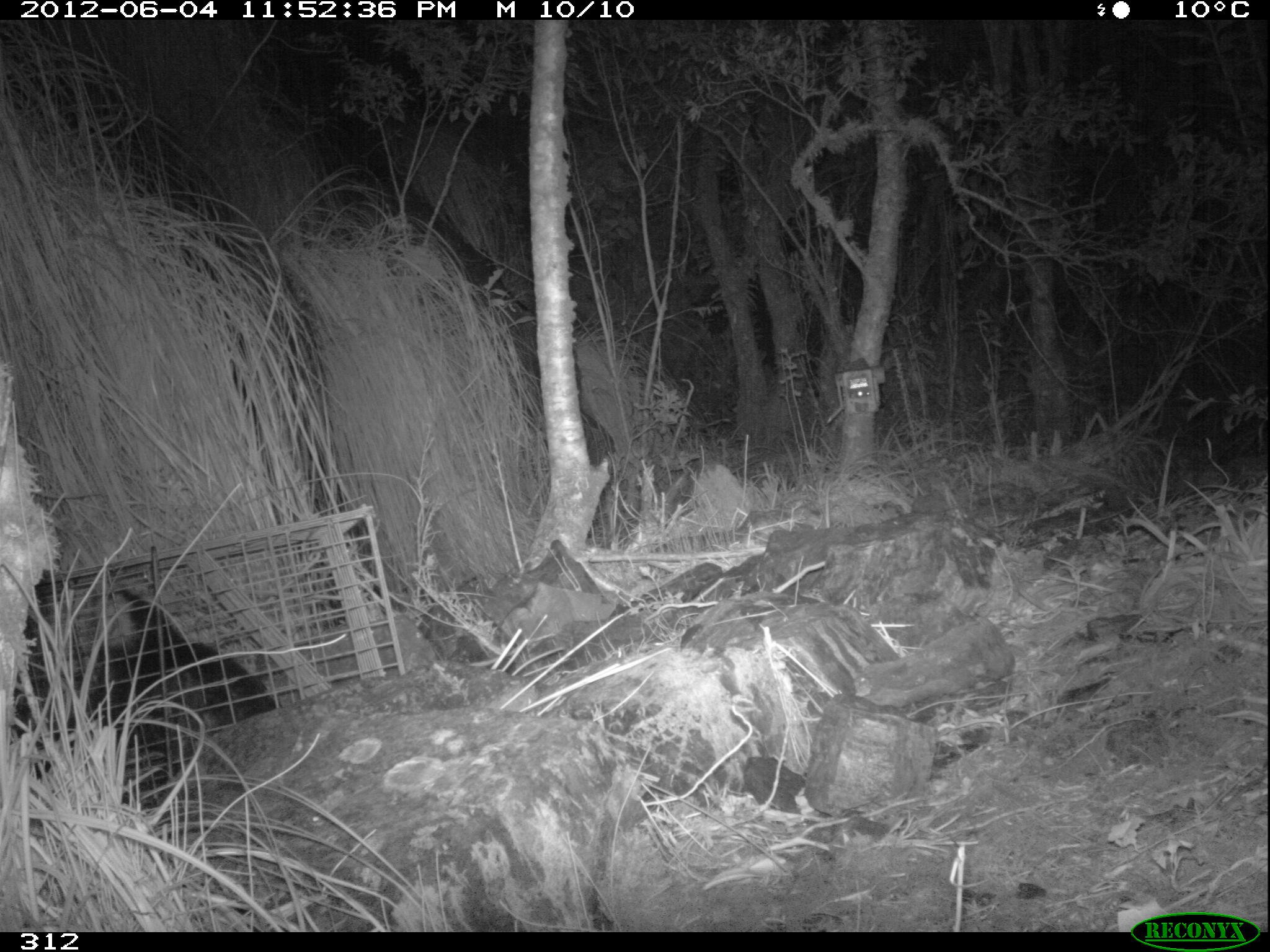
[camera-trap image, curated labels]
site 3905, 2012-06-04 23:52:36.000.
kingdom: Animalia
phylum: Chordata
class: Mammalia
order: Didelphimorphia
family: Didelphidae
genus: Didelphis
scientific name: Didelphis pernigra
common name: andean white-eared opossum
Didelphis pernigra (andean white-eared opossum).